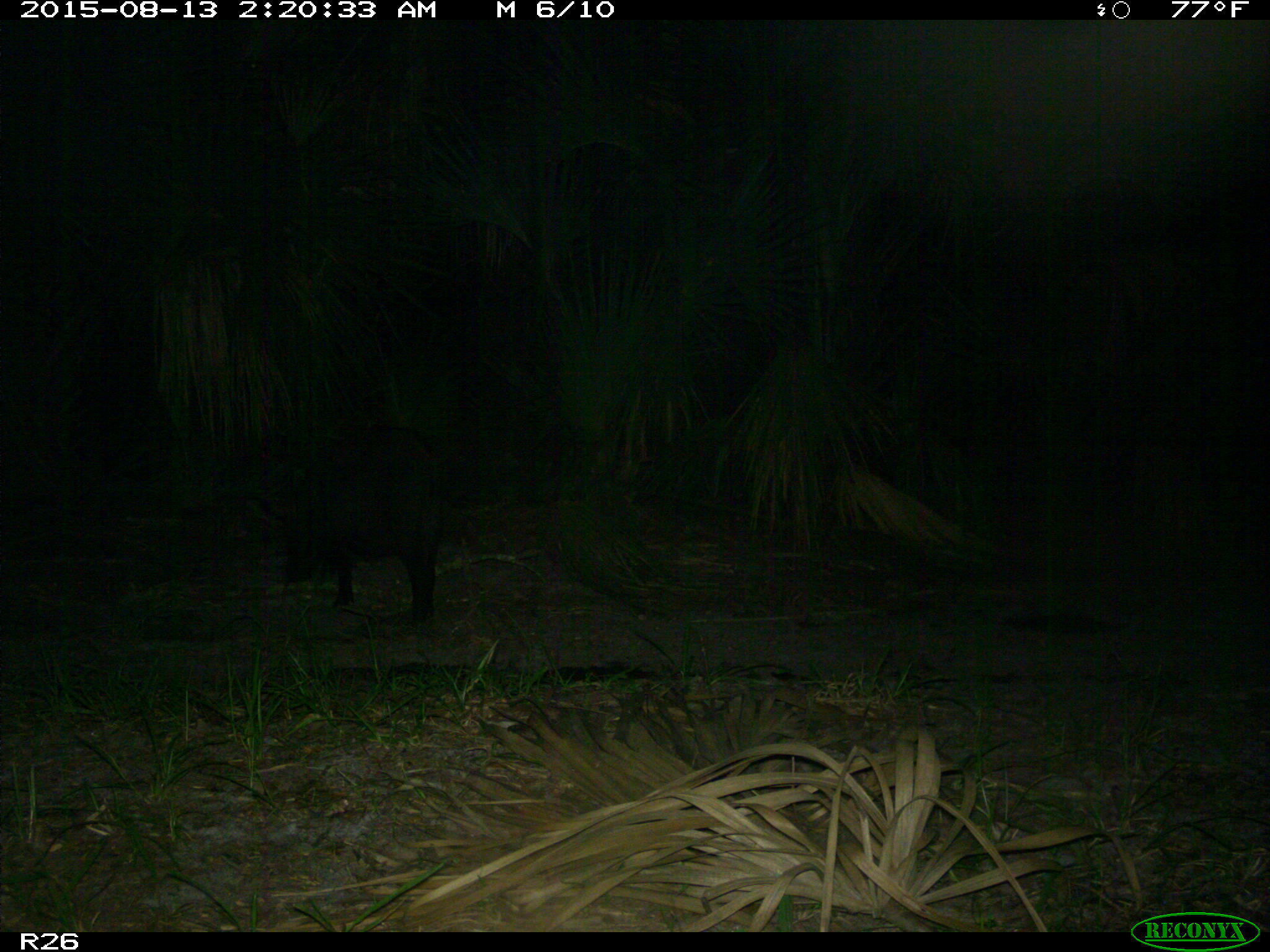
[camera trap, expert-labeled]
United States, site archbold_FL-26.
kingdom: Animalia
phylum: Chordata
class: Mammalia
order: Artiodactyla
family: Suidae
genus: Sus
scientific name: Sus scrofa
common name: wild boar